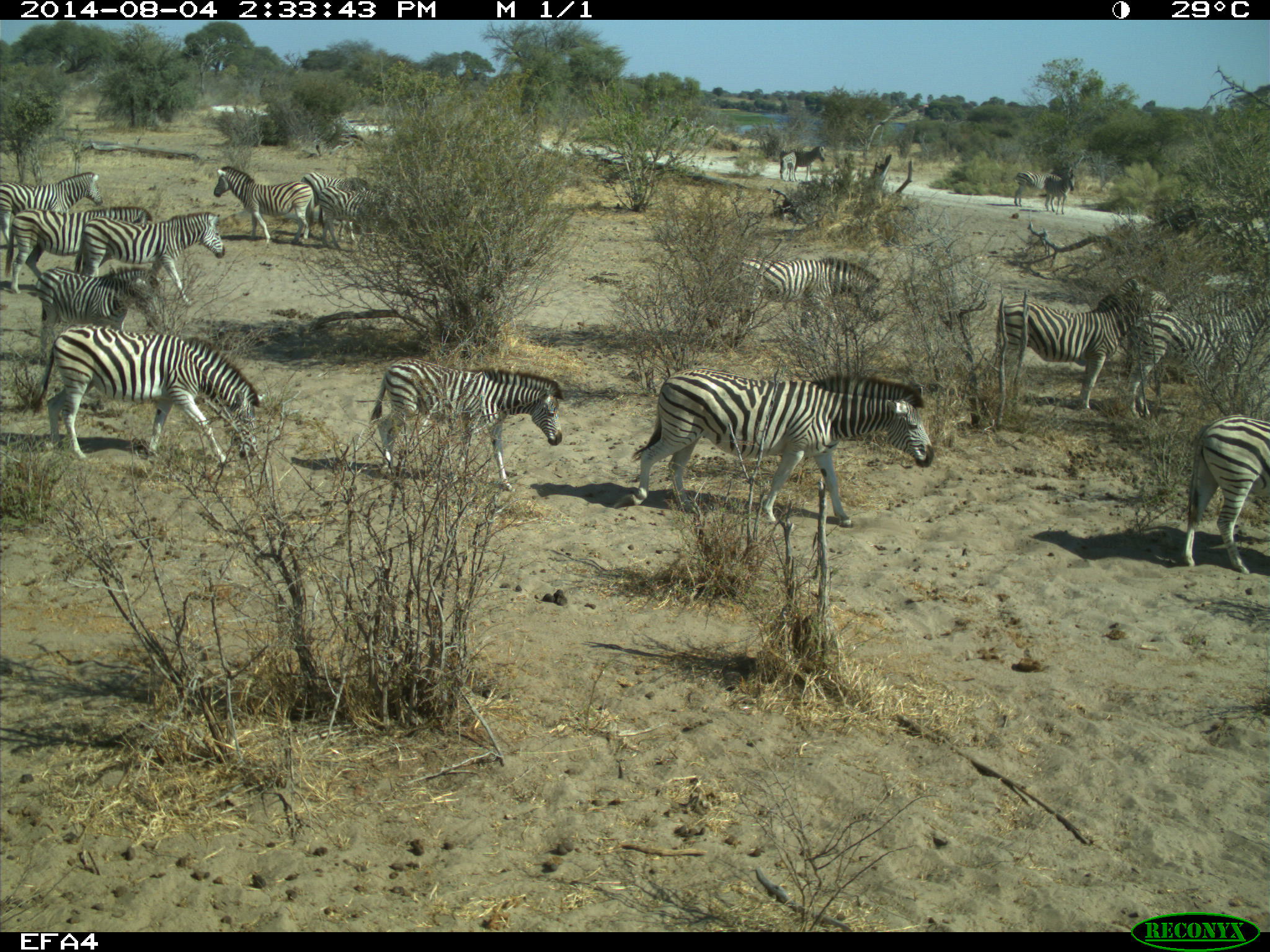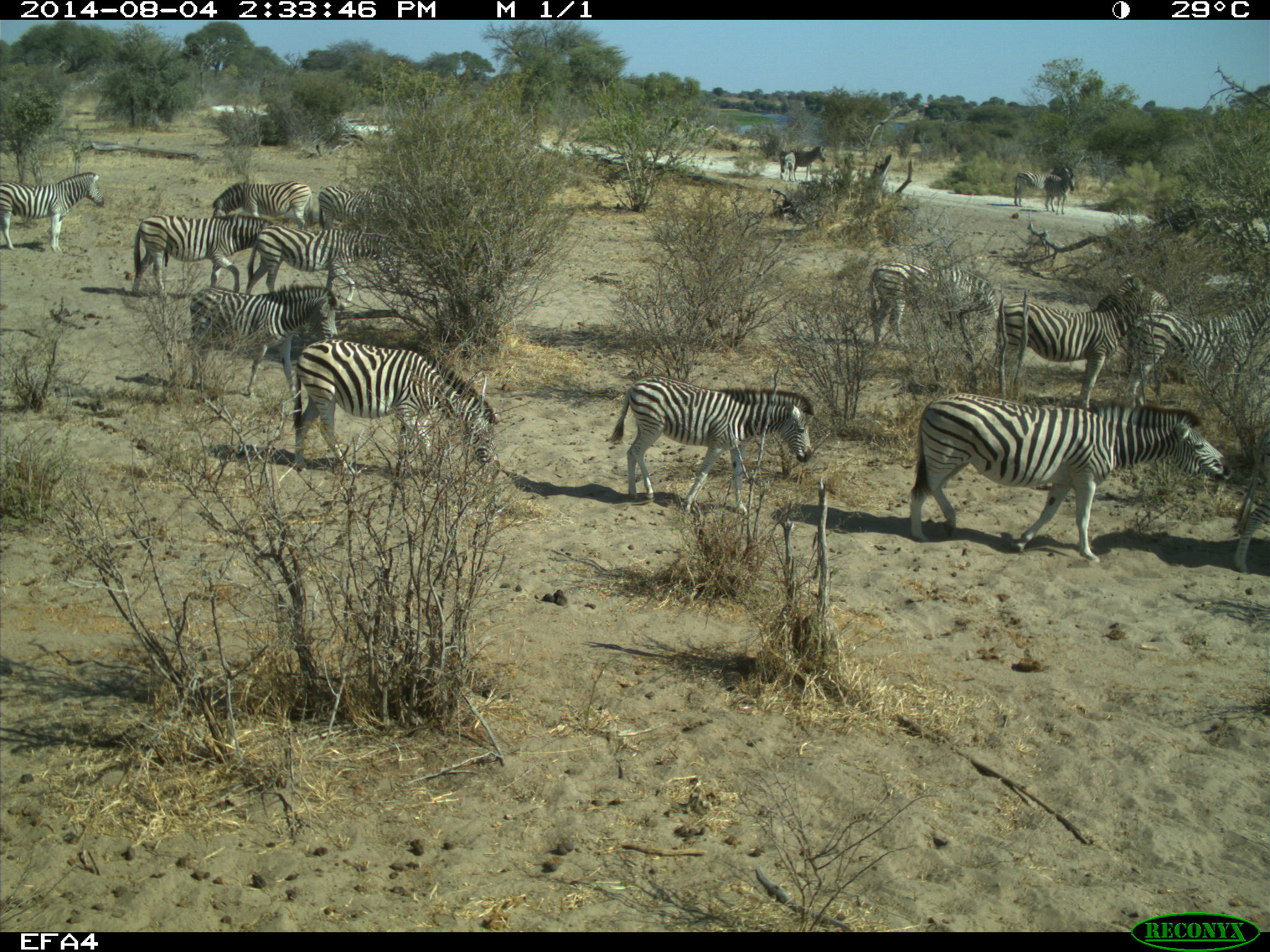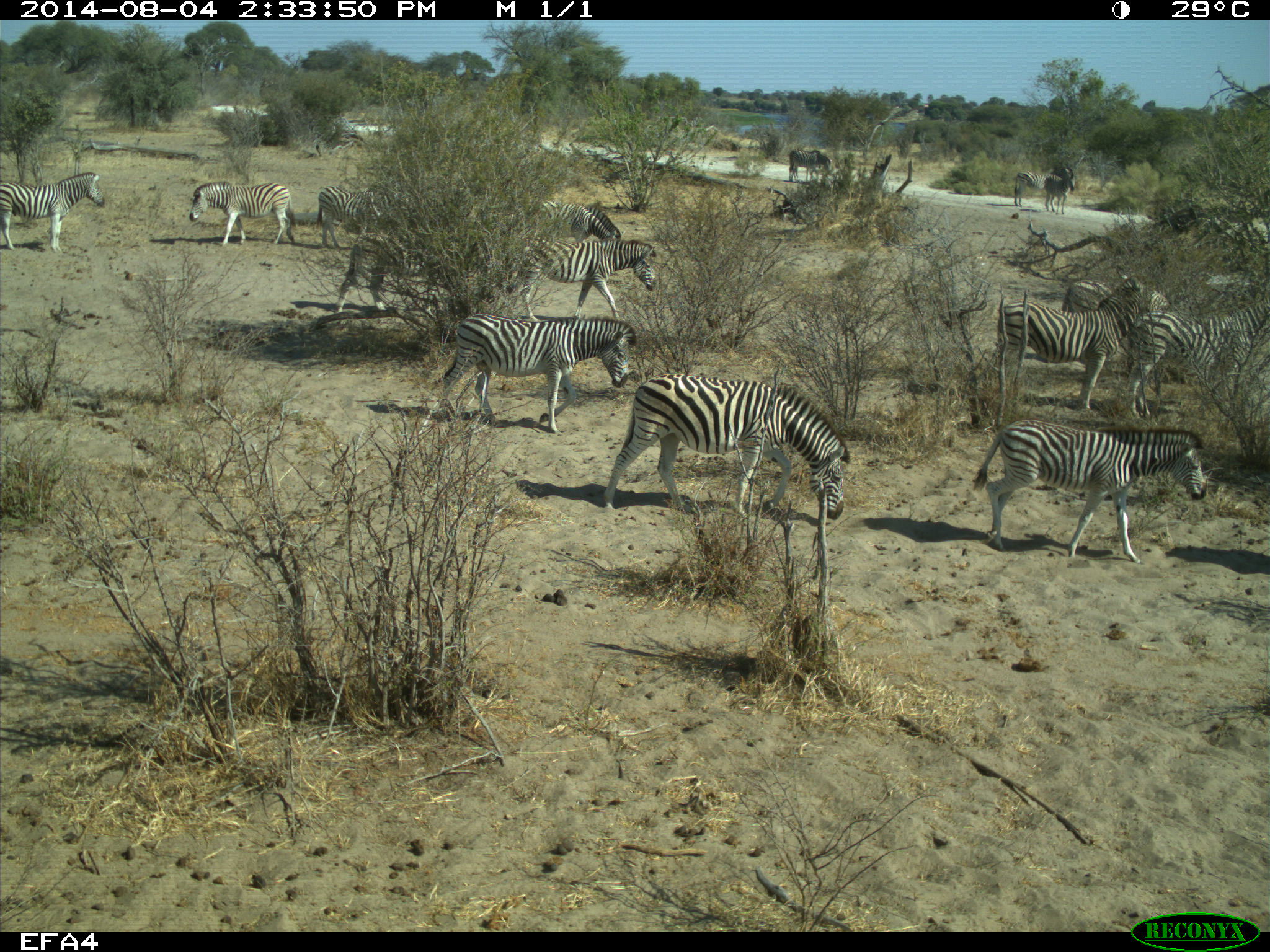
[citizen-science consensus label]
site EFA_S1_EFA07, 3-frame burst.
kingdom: Animalia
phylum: Chordata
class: Mammalia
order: Perissodactyla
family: Equidae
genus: Equus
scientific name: Equus quagga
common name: plains zebra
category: zebraplains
Zebraplains (plains zebra) (Equus quagga), count 11-50. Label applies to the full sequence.